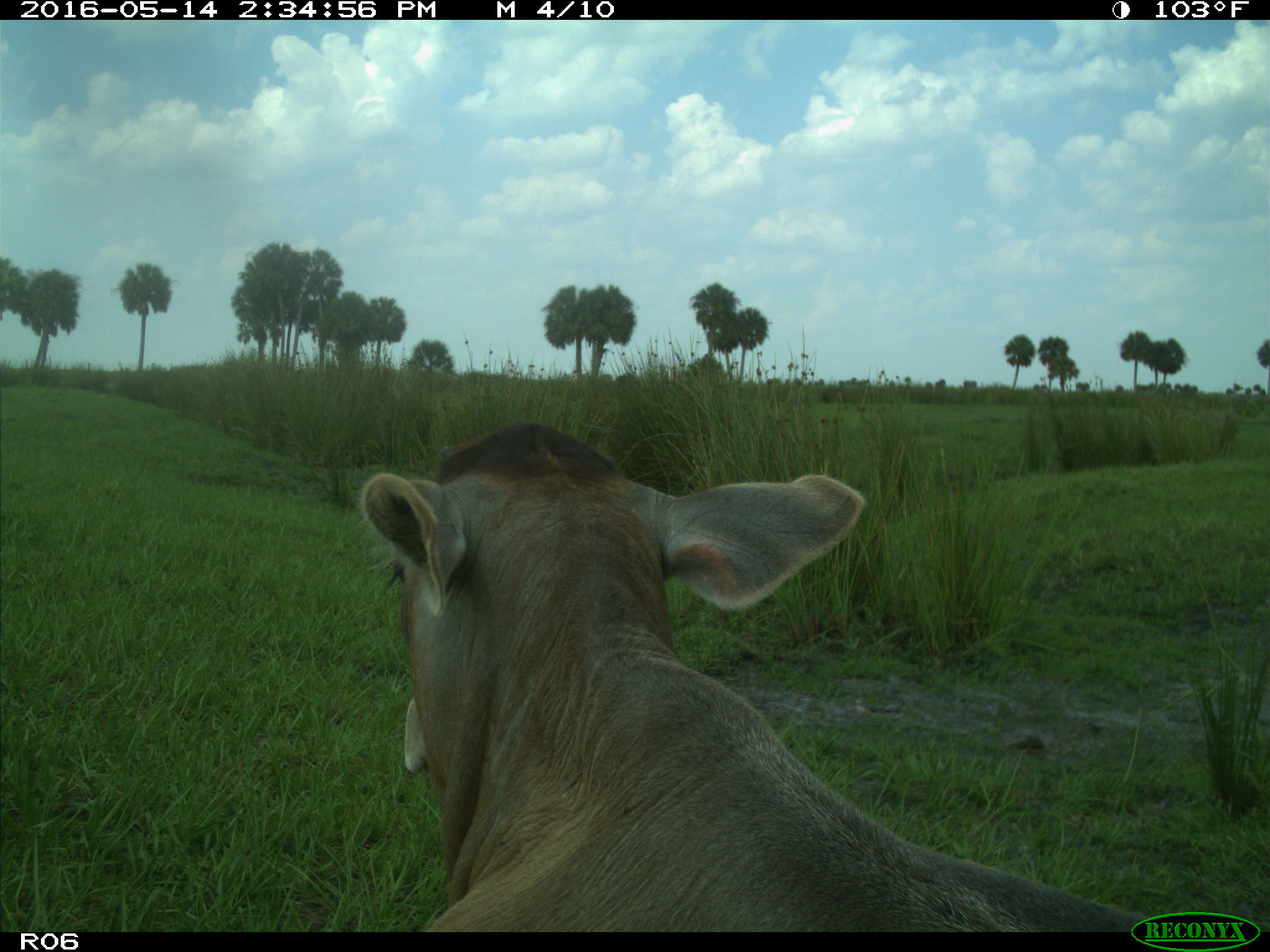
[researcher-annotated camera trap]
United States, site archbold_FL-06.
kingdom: Animalia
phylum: Chordata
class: Mammalia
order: Artiodactyla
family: Bovidae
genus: Bos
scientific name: Bos taurus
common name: domestic cow